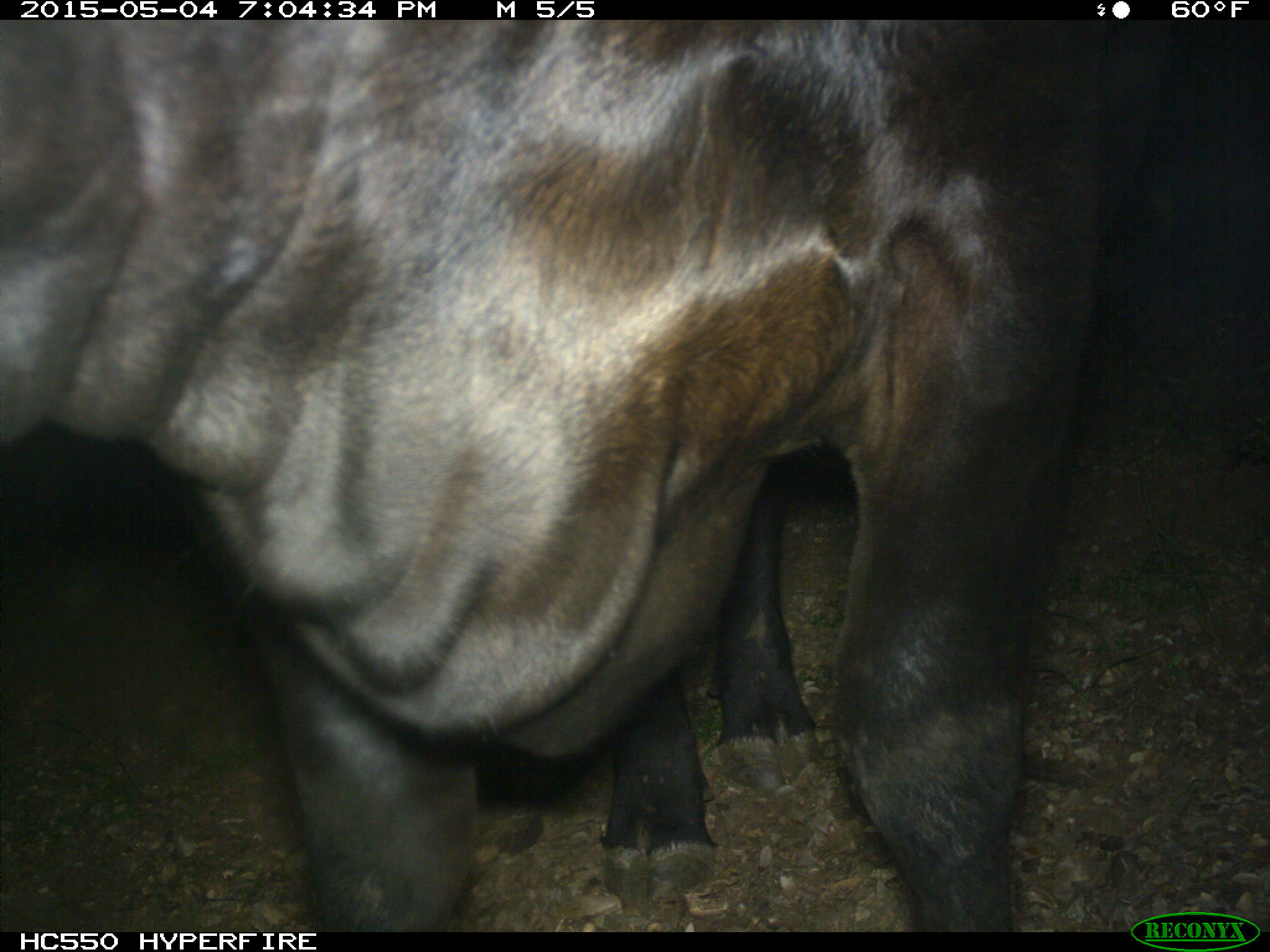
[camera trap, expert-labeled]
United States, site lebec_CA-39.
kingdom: Animalia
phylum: Chordata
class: Mammalia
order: Artiodactyla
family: Bovidae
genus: Bos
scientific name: Bos taurus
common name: domestic cow